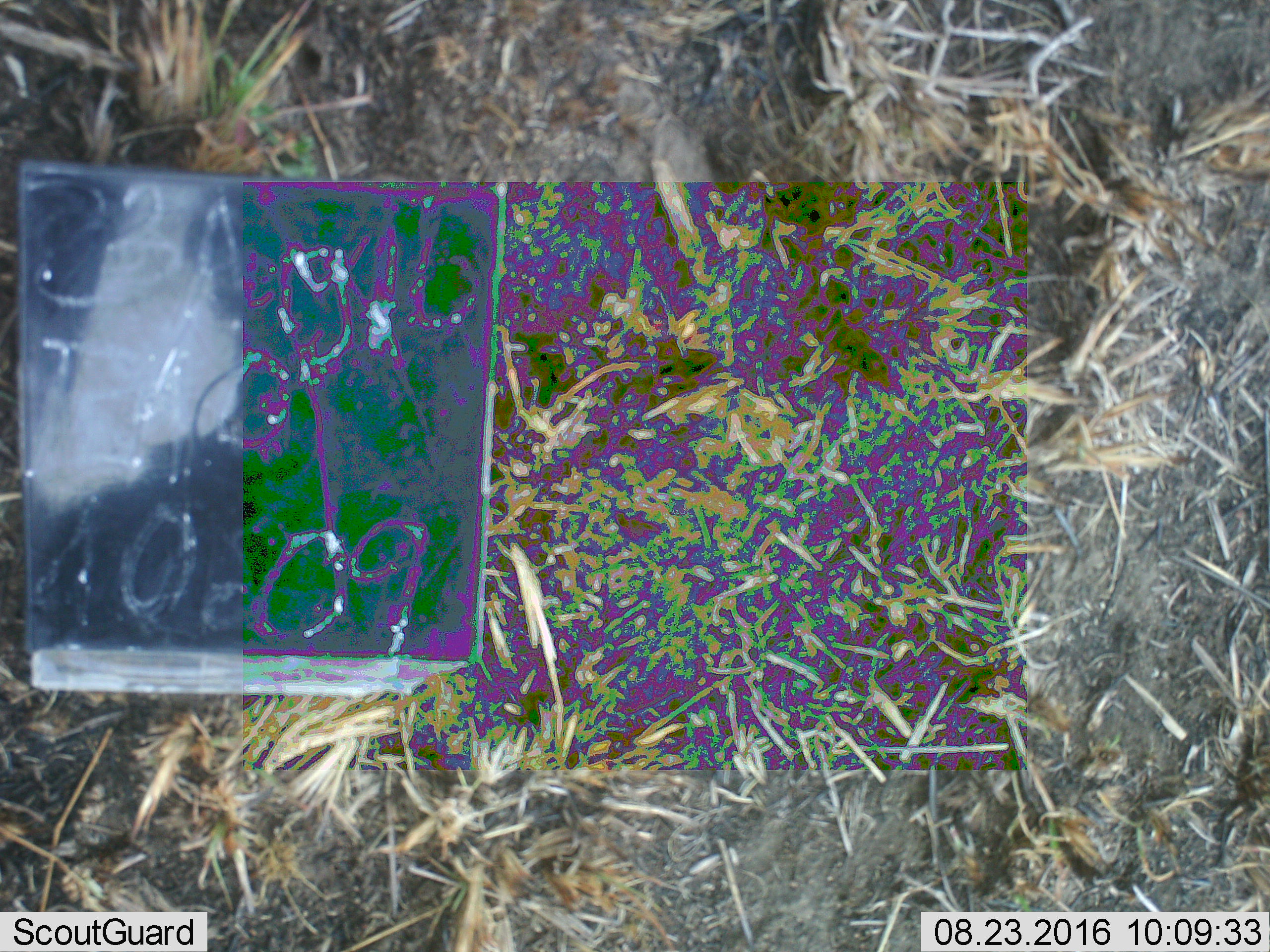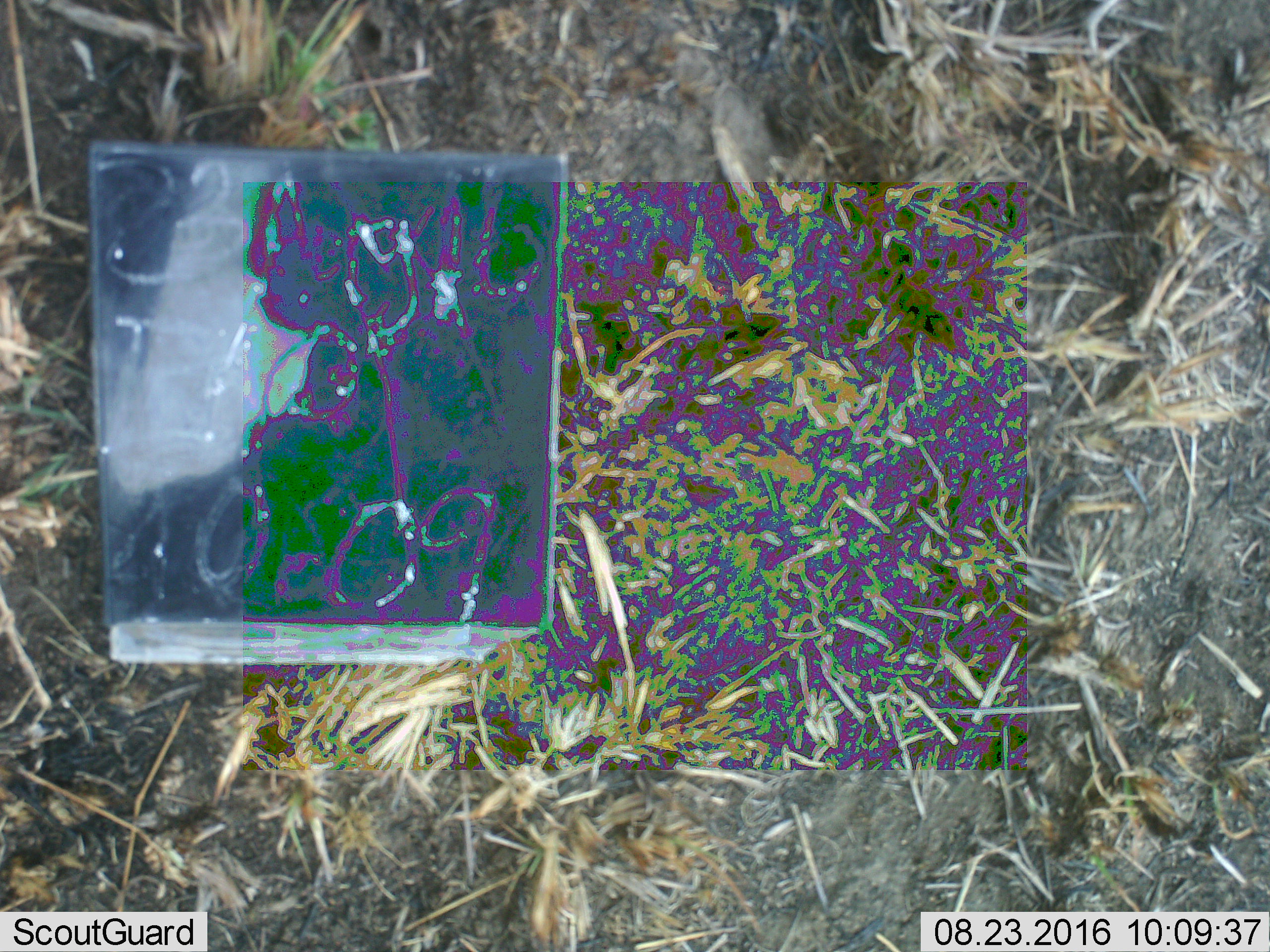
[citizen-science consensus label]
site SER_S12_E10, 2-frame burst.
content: unidentified animal